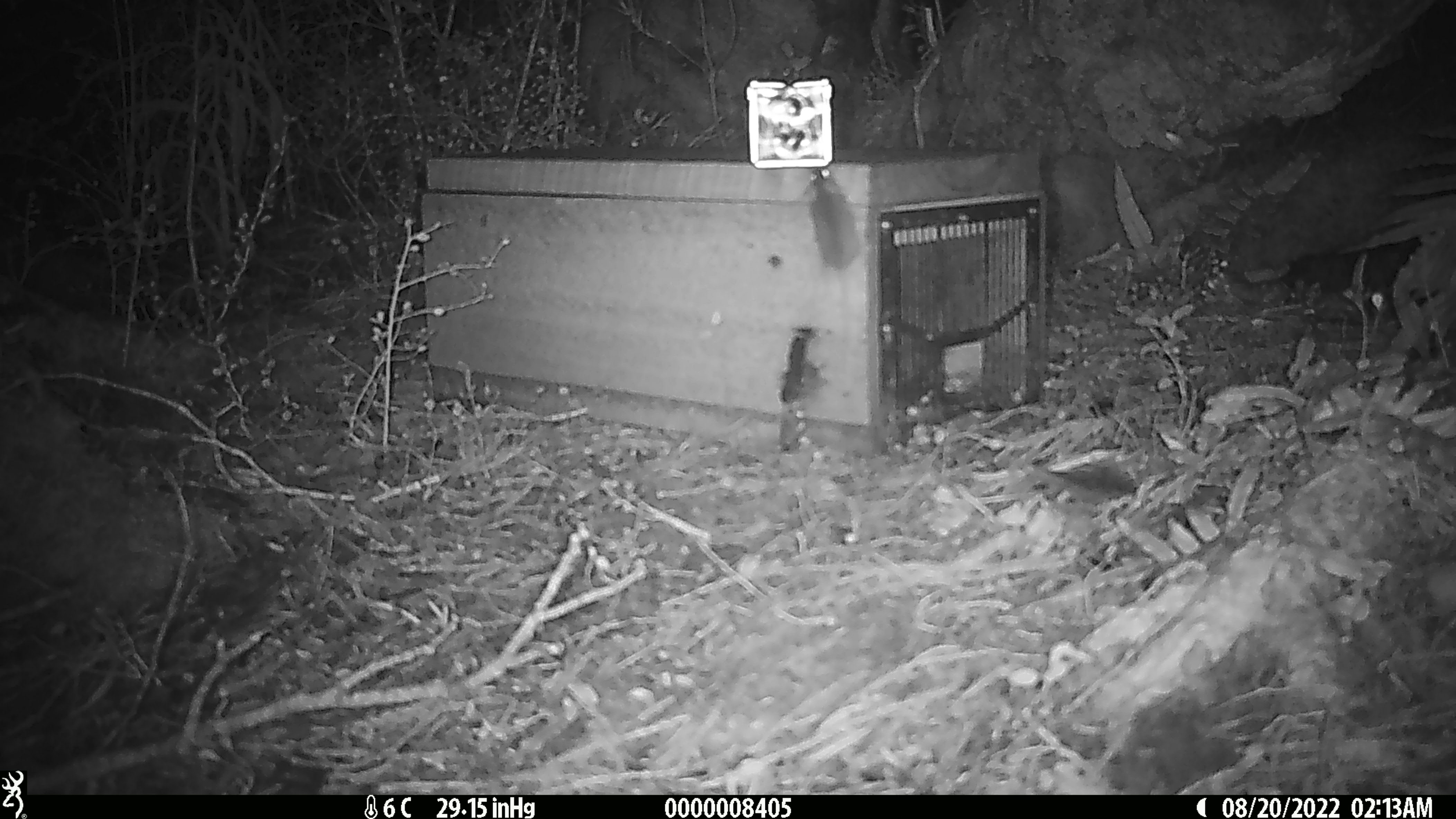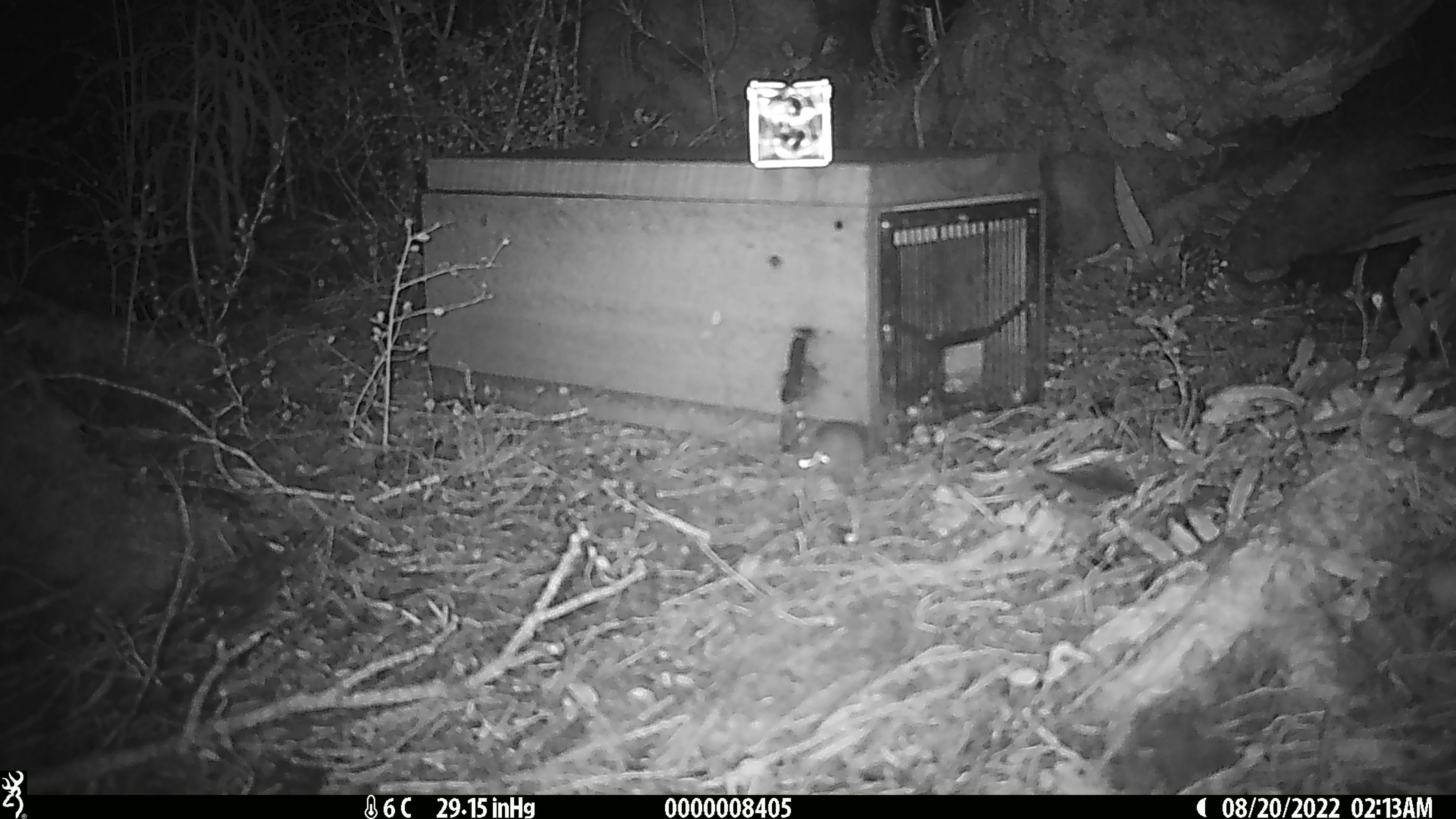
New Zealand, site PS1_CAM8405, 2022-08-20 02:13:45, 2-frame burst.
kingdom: Animalia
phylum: Chordata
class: Mammalia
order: Rodentia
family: Muridae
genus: Mus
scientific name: Mus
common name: mouse